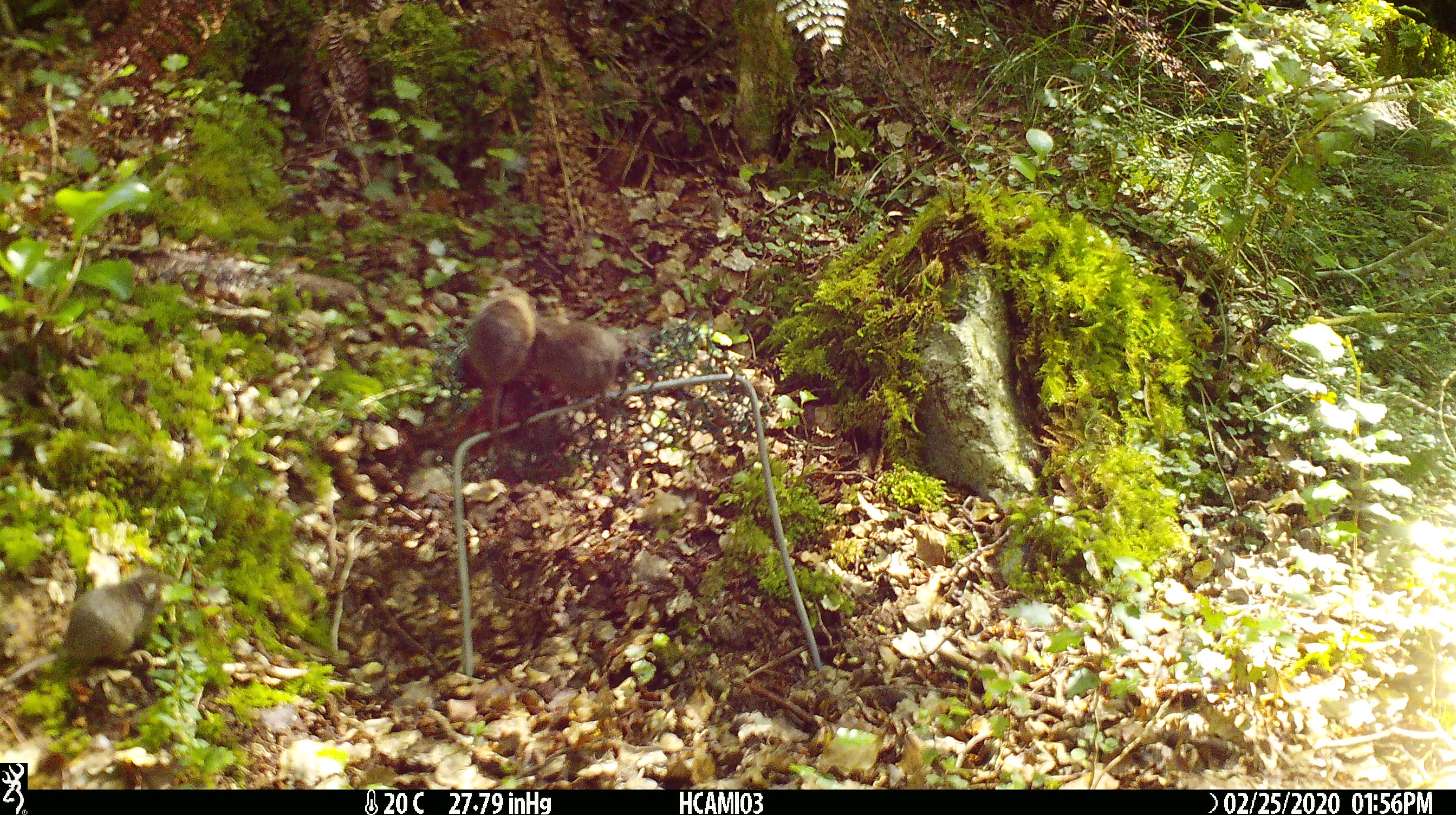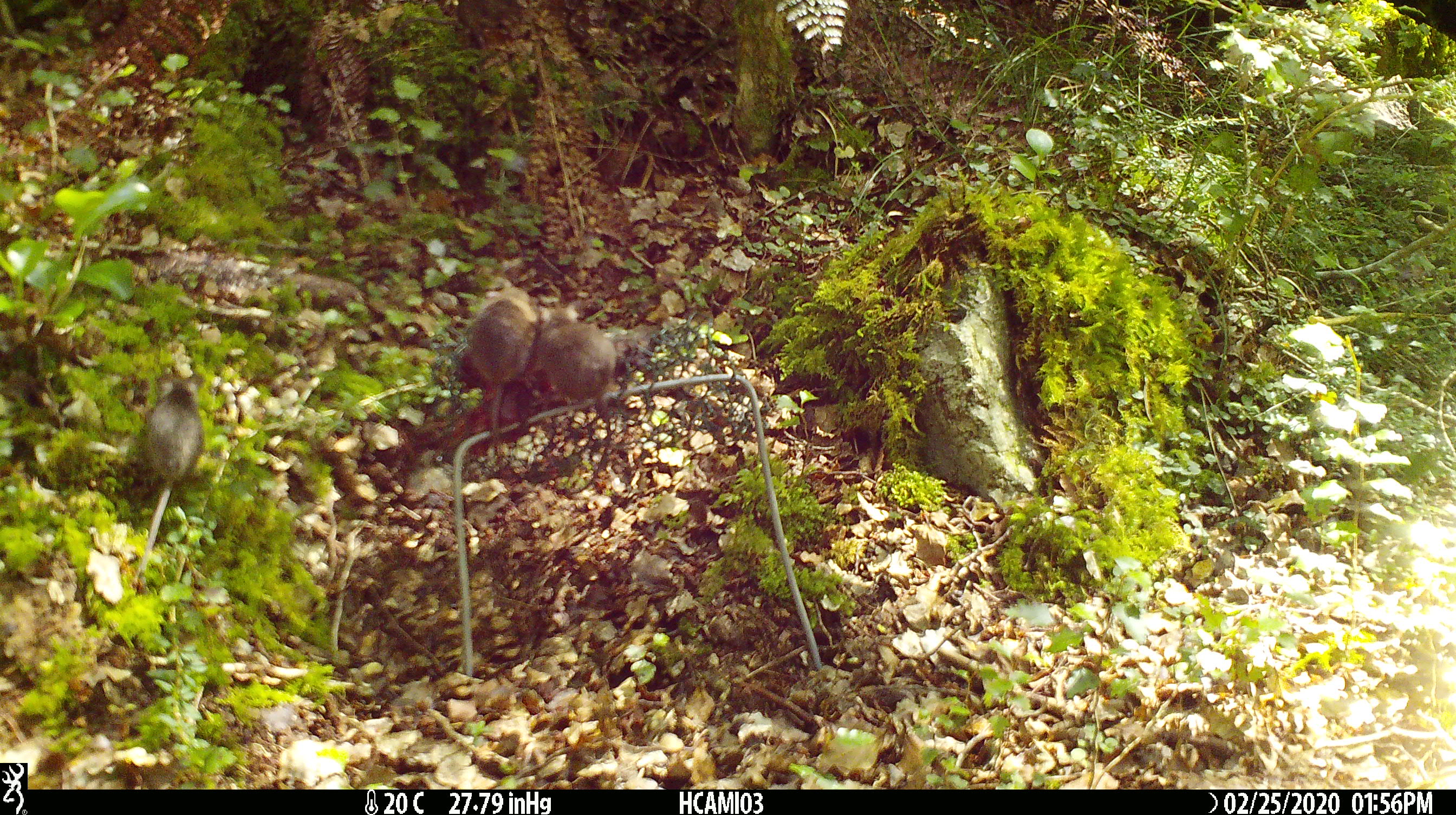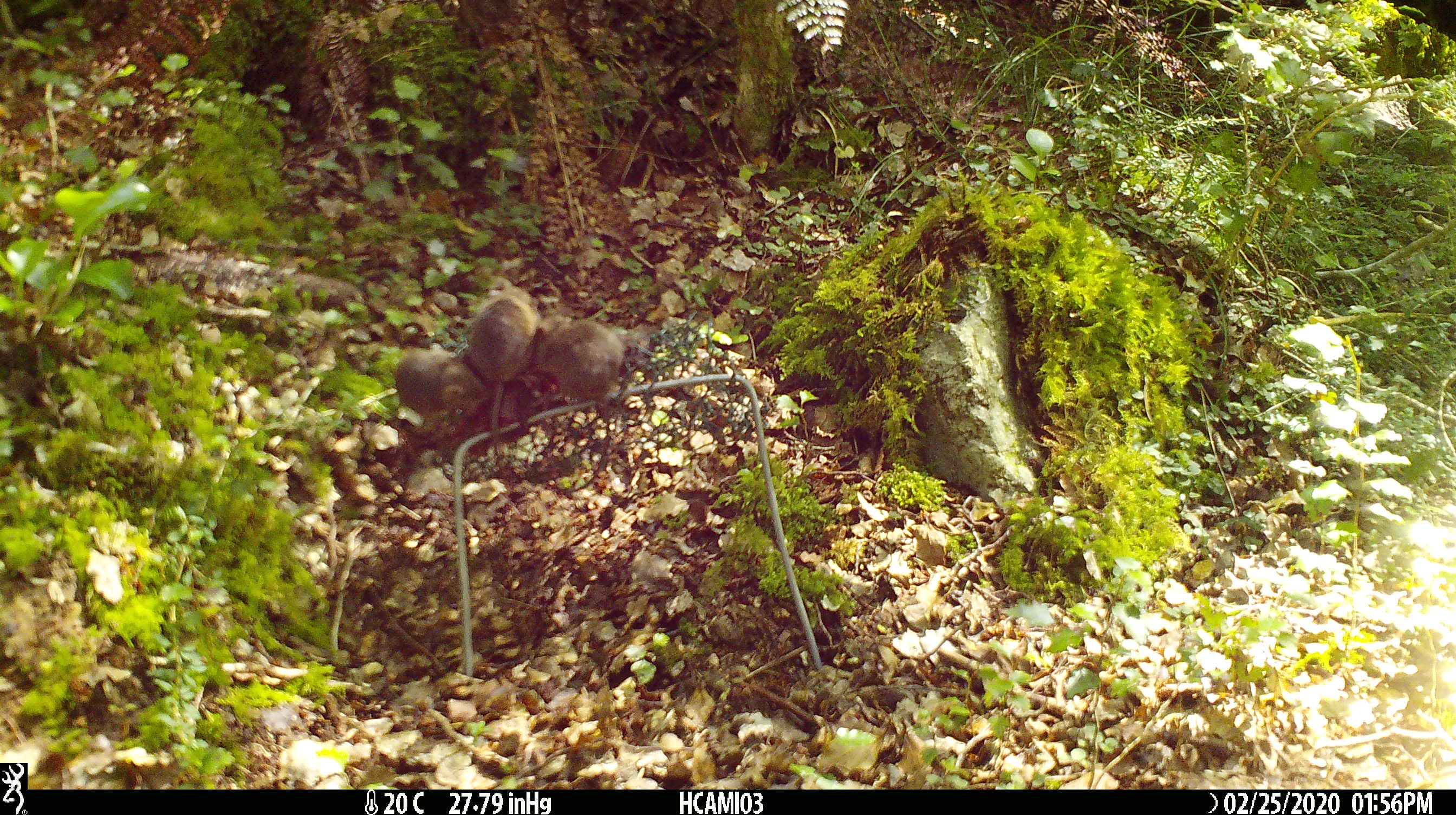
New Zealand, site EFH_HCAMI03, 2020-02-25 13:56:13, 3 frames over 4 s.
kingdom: Animalia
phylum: Chordata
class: Mammalia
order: Rodentia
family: Muridae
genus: Mus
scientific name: Mus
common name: mouse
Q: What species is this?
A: Mouse (Mus).